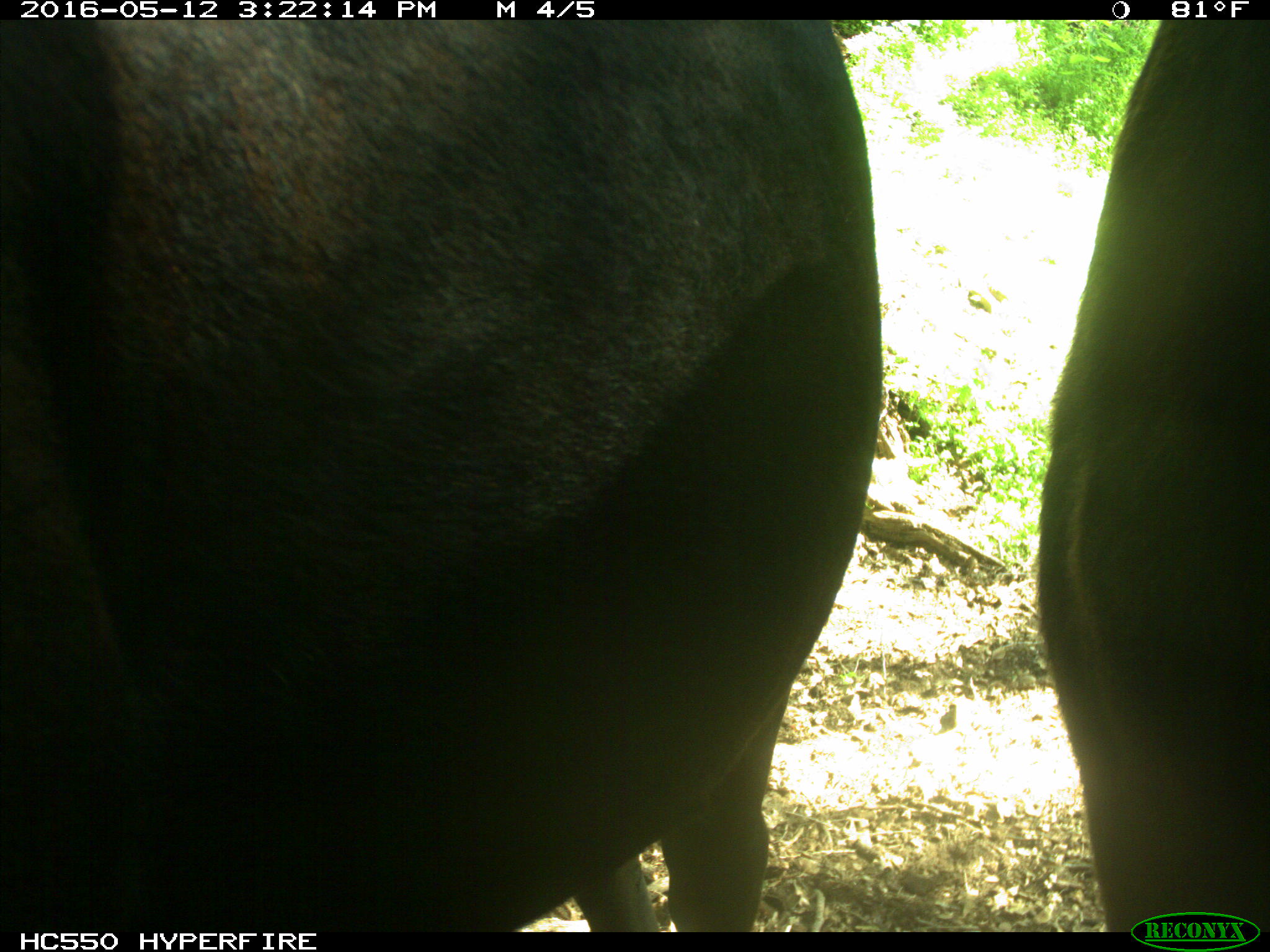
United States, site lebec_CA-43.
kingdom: Animalia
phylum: Chordata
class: Mammalia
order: Artiodactyla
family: Bovidae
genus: Bos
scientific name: Bos taurus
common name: domestic cow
Bos taurus (domestic cow).